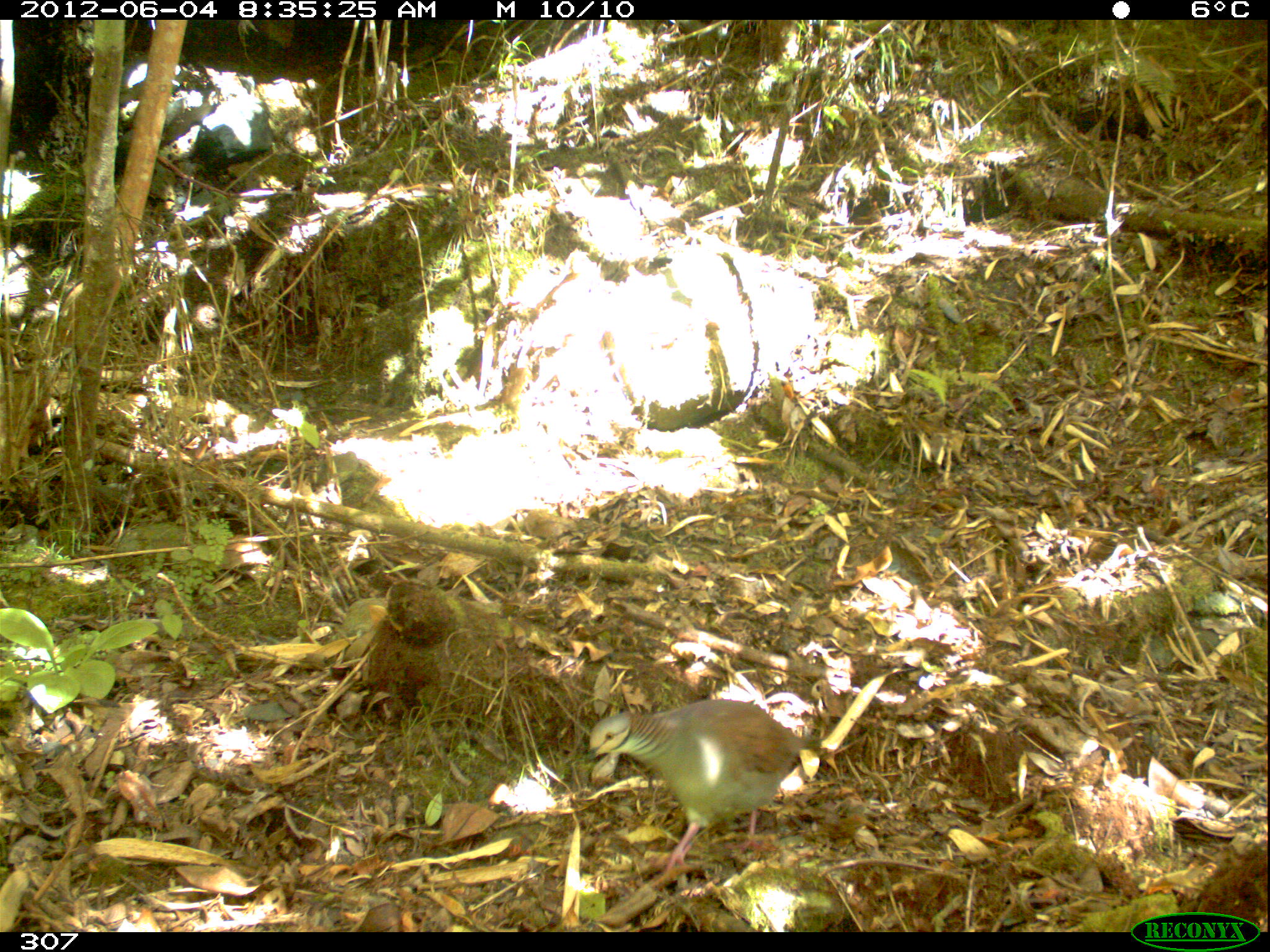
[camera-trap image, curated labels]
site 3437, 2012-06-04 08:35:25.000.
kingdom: Animalia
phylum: Chordata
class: Aves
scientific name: Aves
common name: bird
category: unknown bird